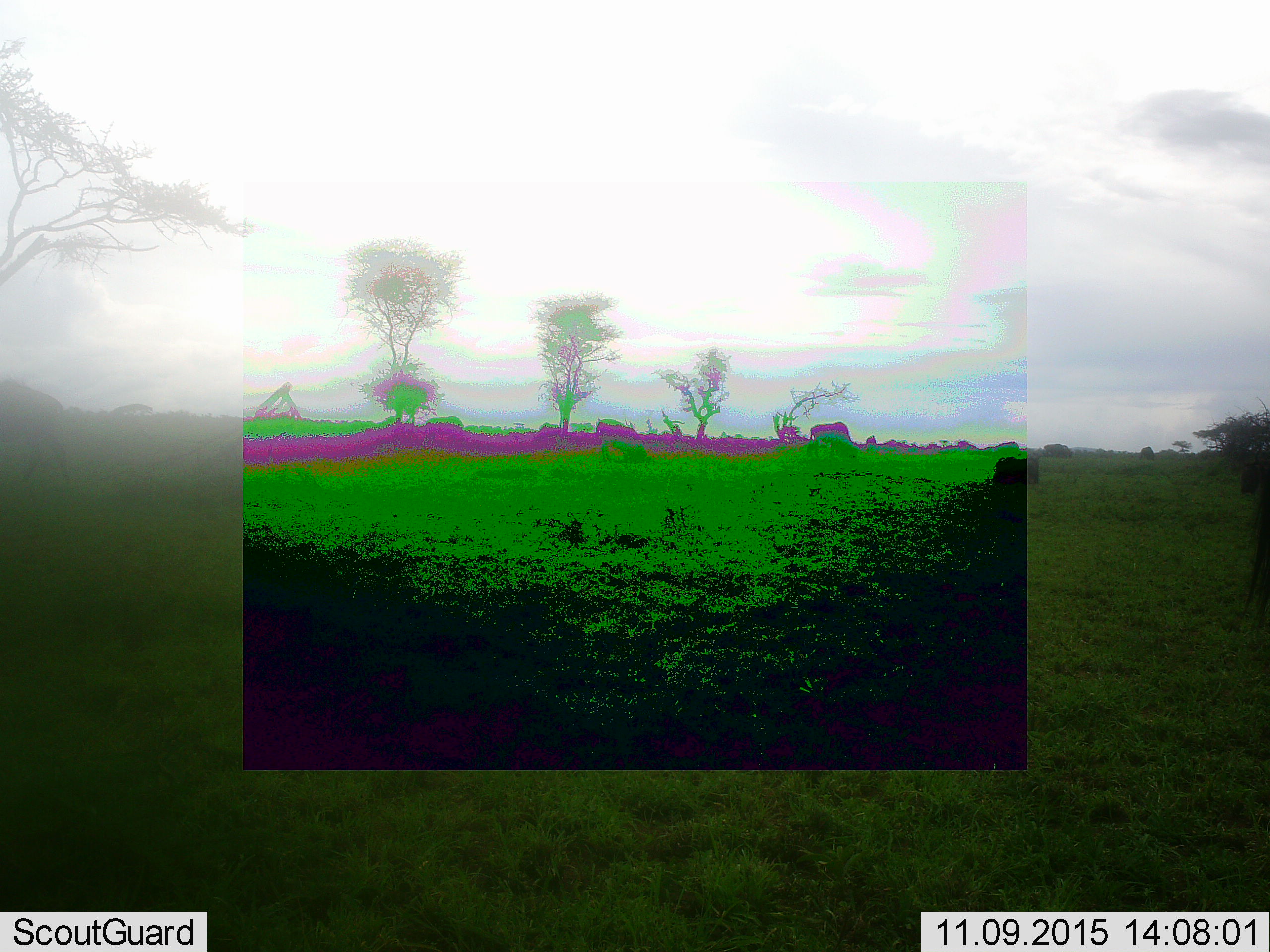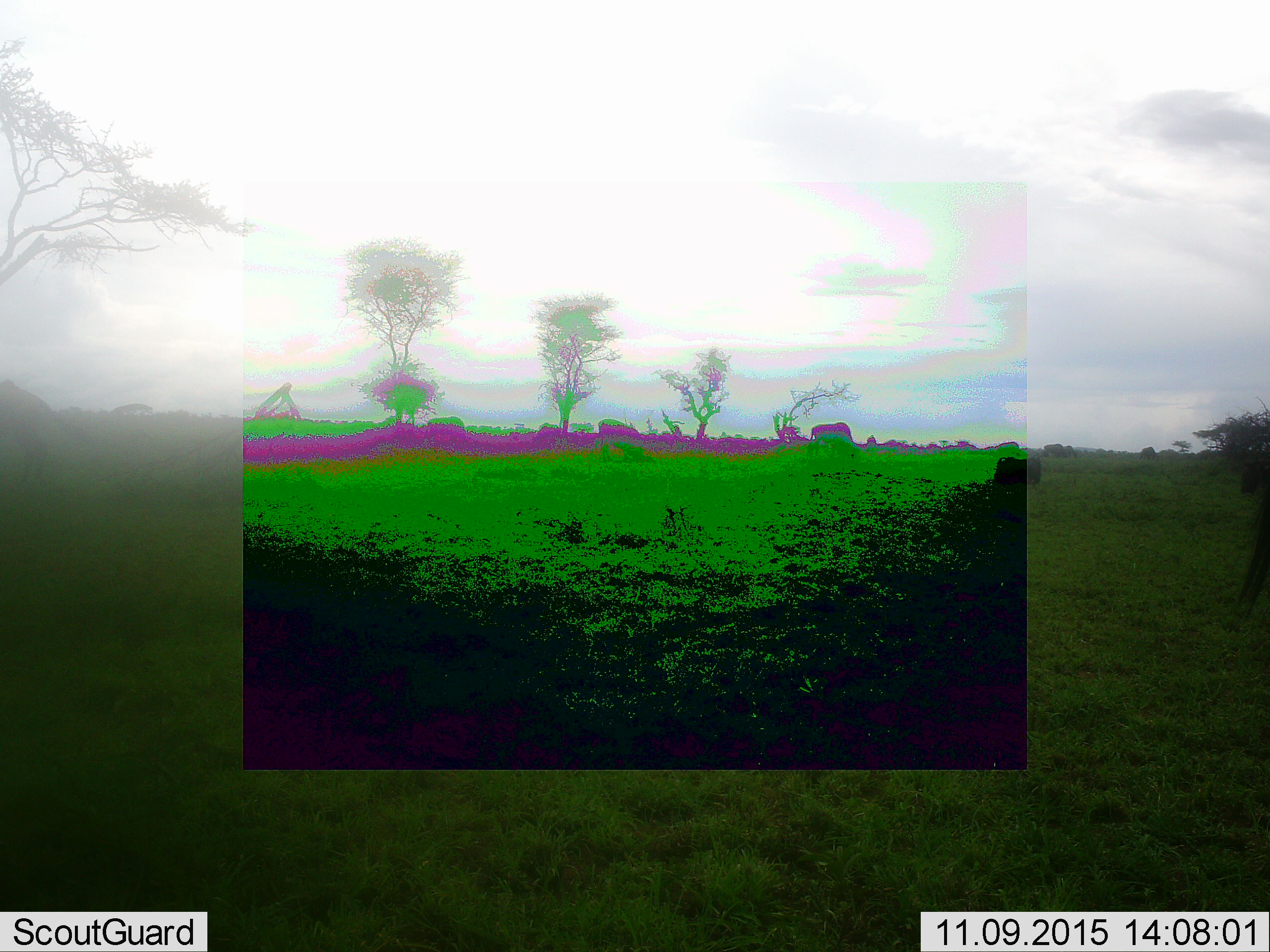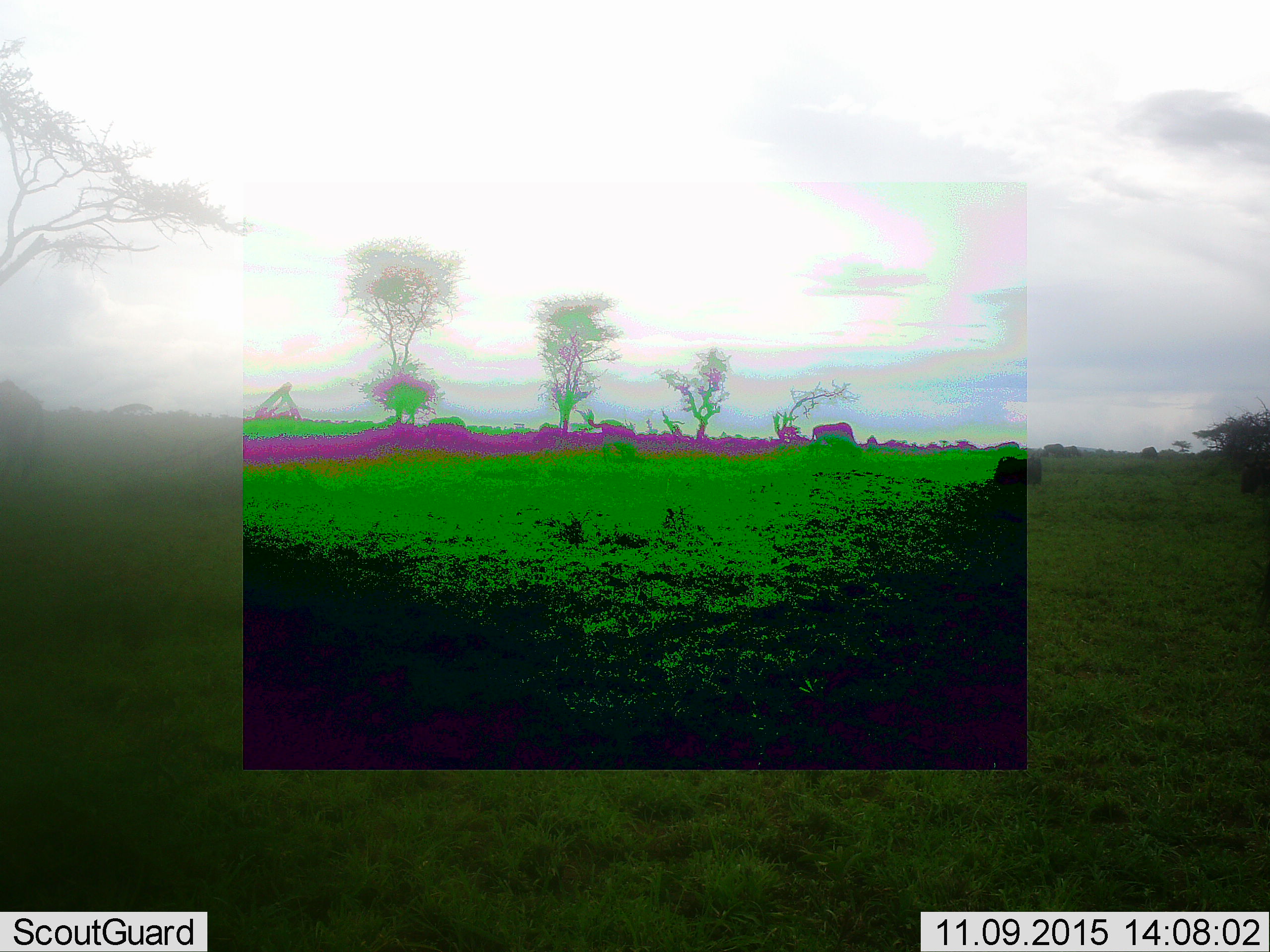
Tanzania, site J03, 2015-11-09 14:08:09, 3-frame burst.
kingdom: Animalia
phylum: Chordata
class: Mammalia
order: Artiodactyla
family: Bovidae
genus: Connochaetes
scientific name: Connochaetes taurinus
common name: blue wildebeest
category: wildebeest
Wildebeest (blue wildebeest) (Connochaetes taurinus), count 8. Behavior (volunteer vote fractions): standing 60%, resting 0%, moving 60%, interacting 0%. Young present (vote fraction): 0%. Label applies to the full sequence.